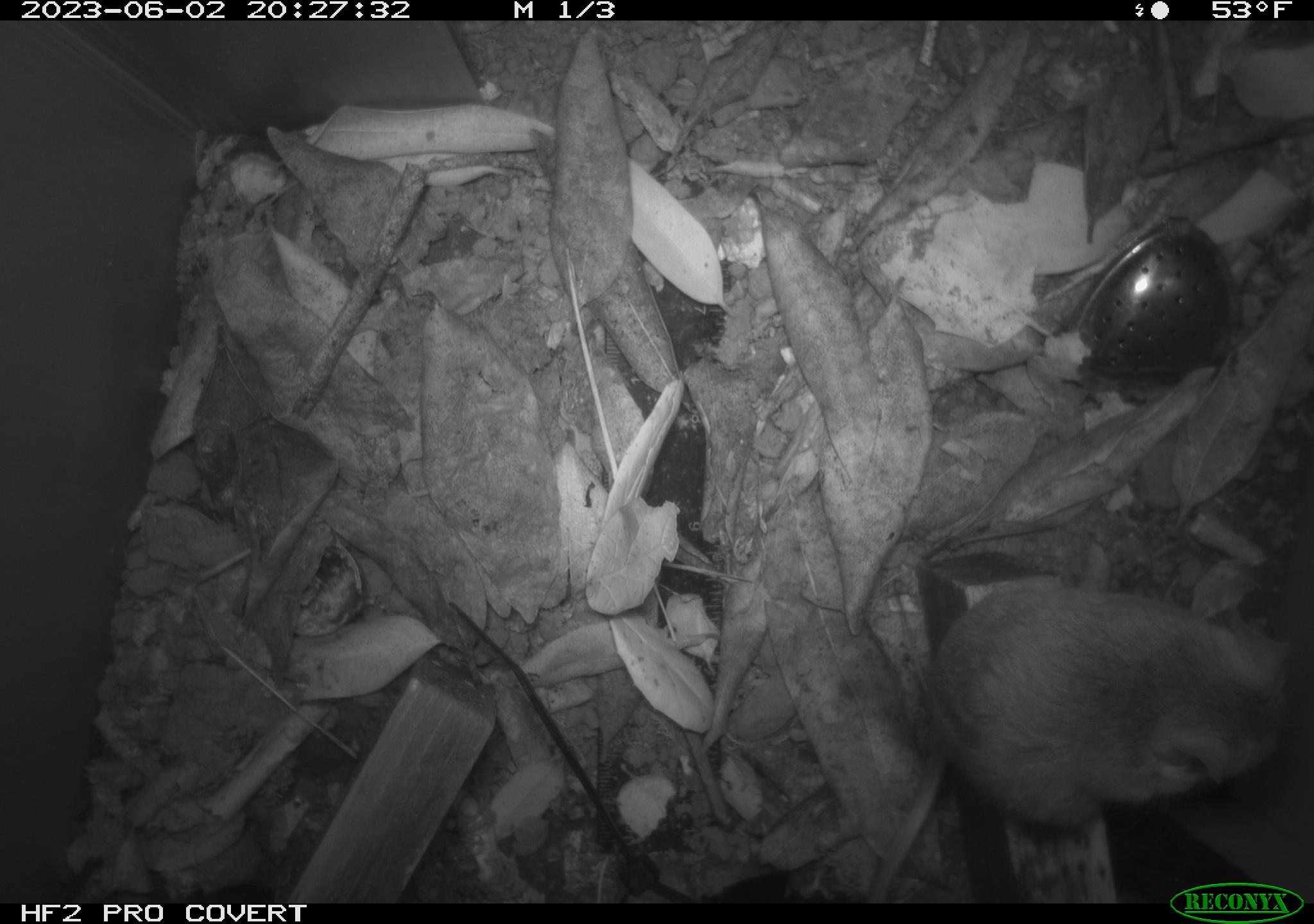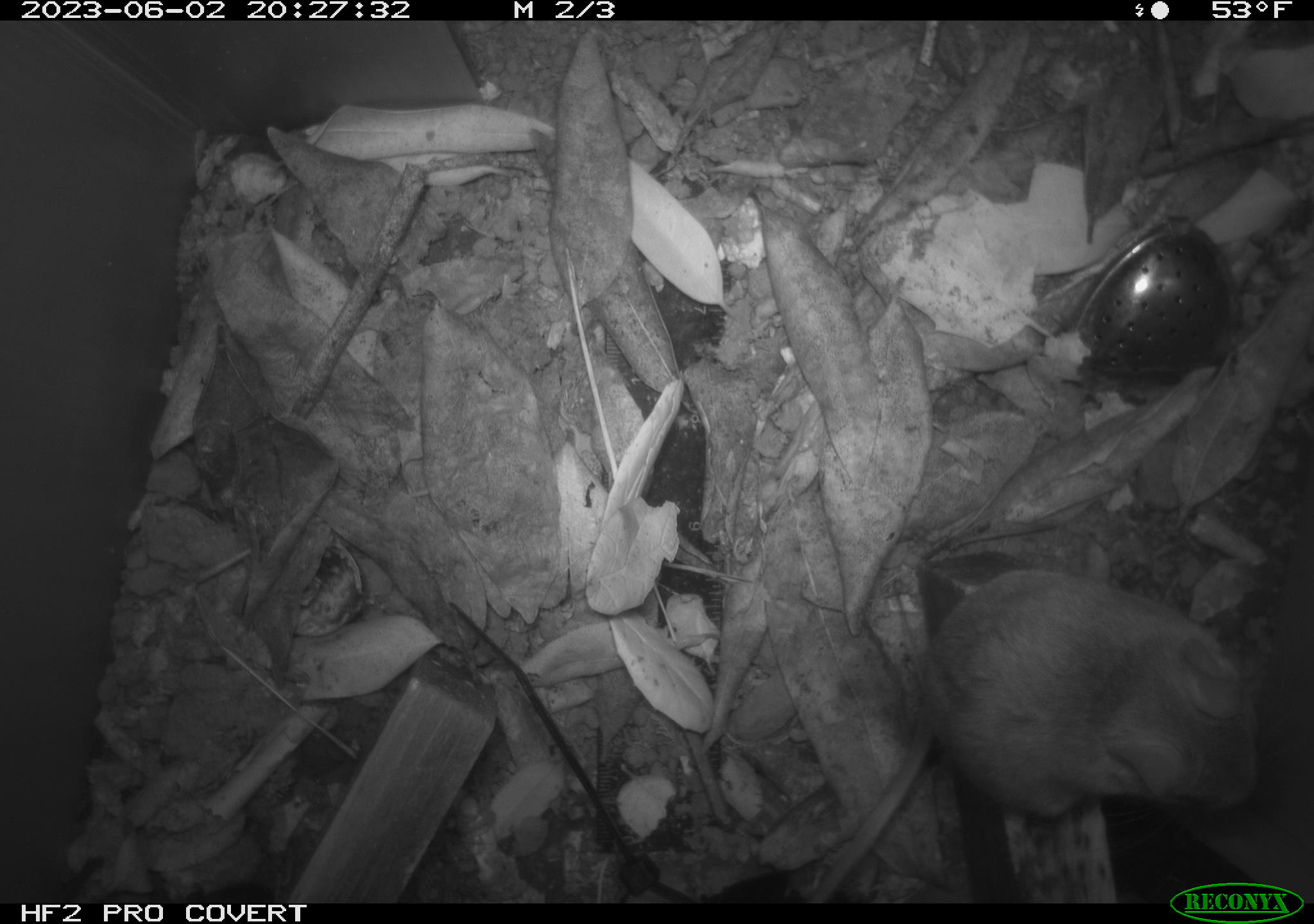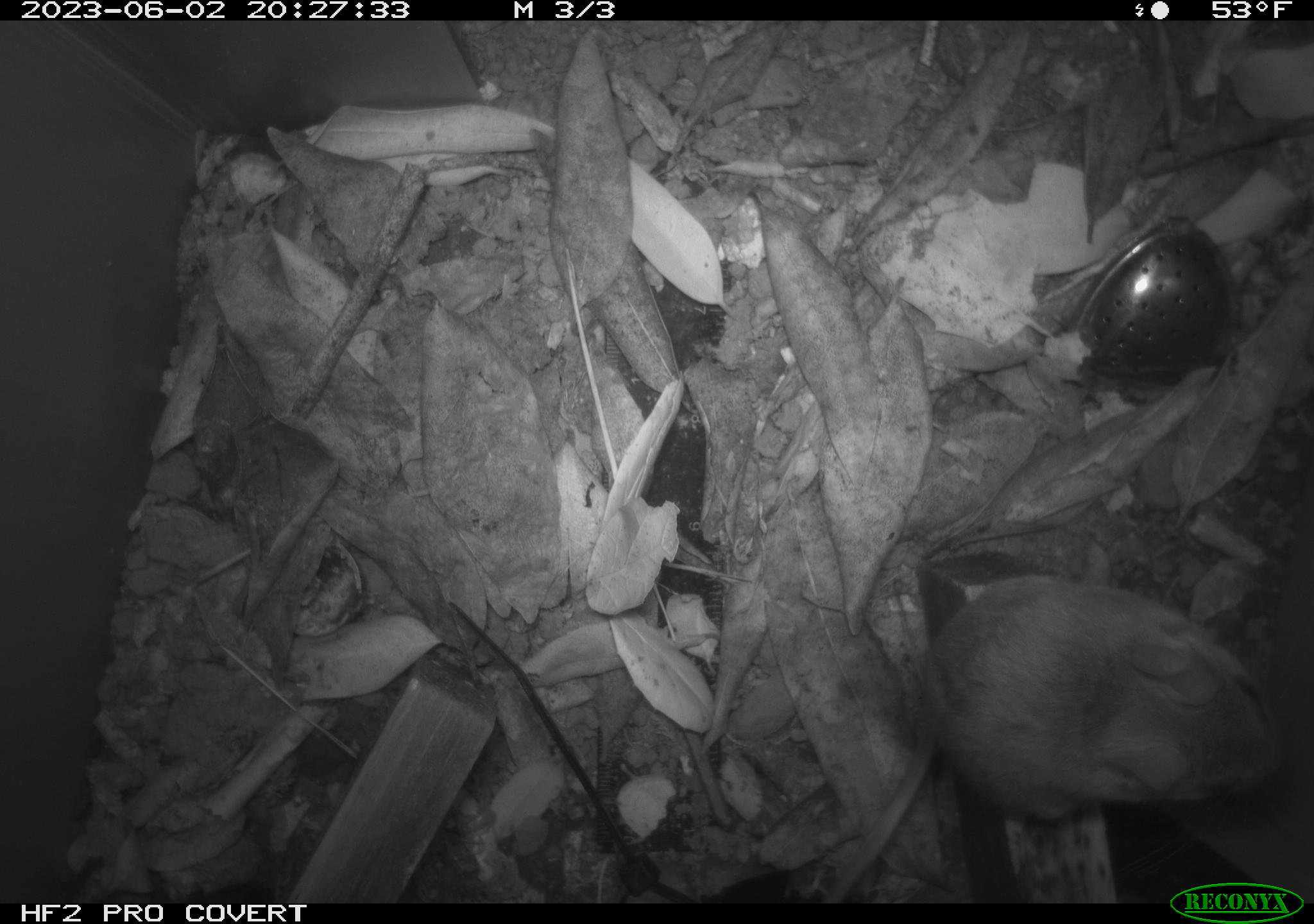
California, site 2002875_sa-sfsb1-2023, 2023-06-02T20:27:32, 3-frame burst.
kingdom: Animalia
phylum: Chordata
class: Mammalia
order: Rodentia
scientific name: Rodentia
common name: mouse species